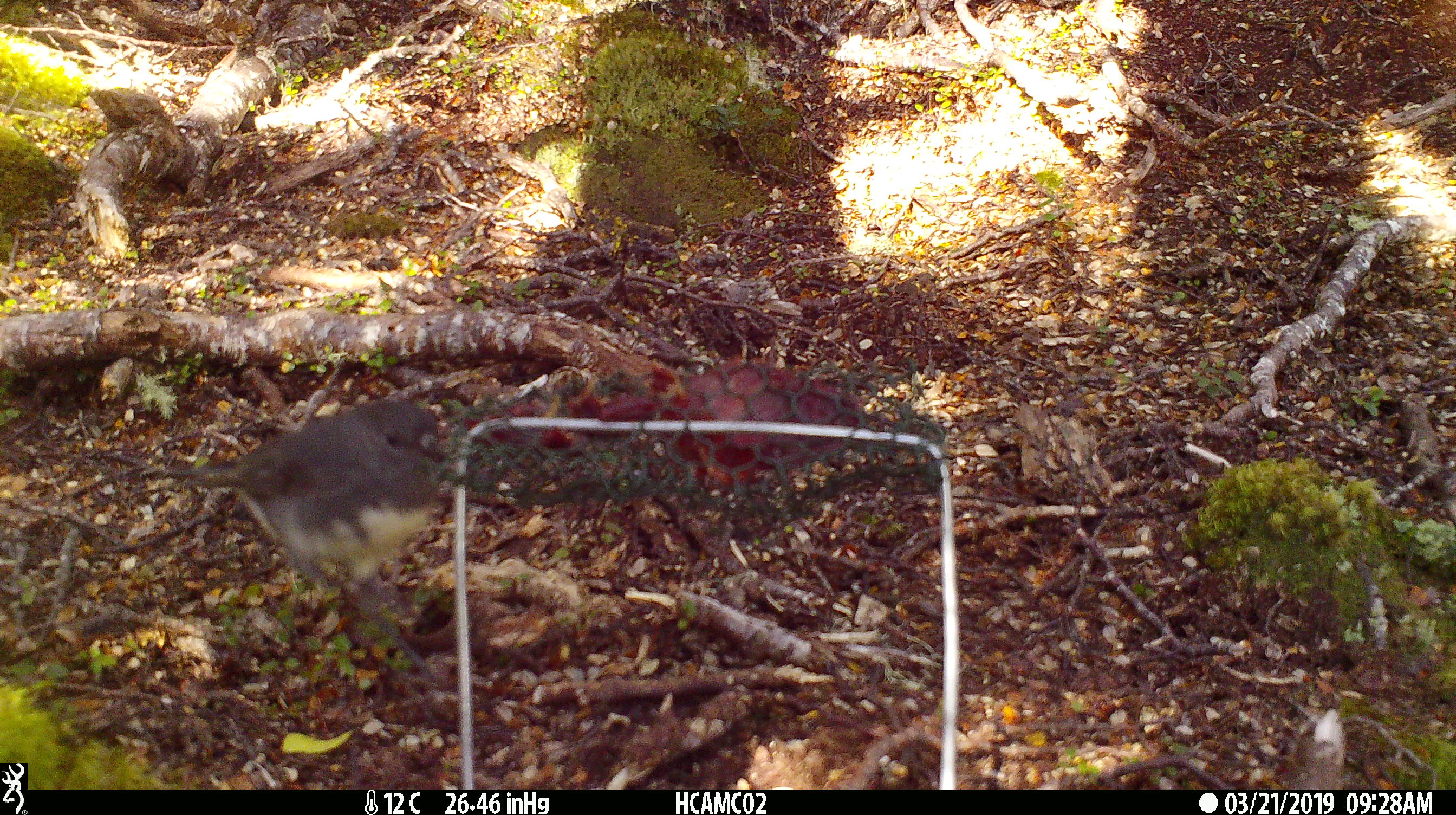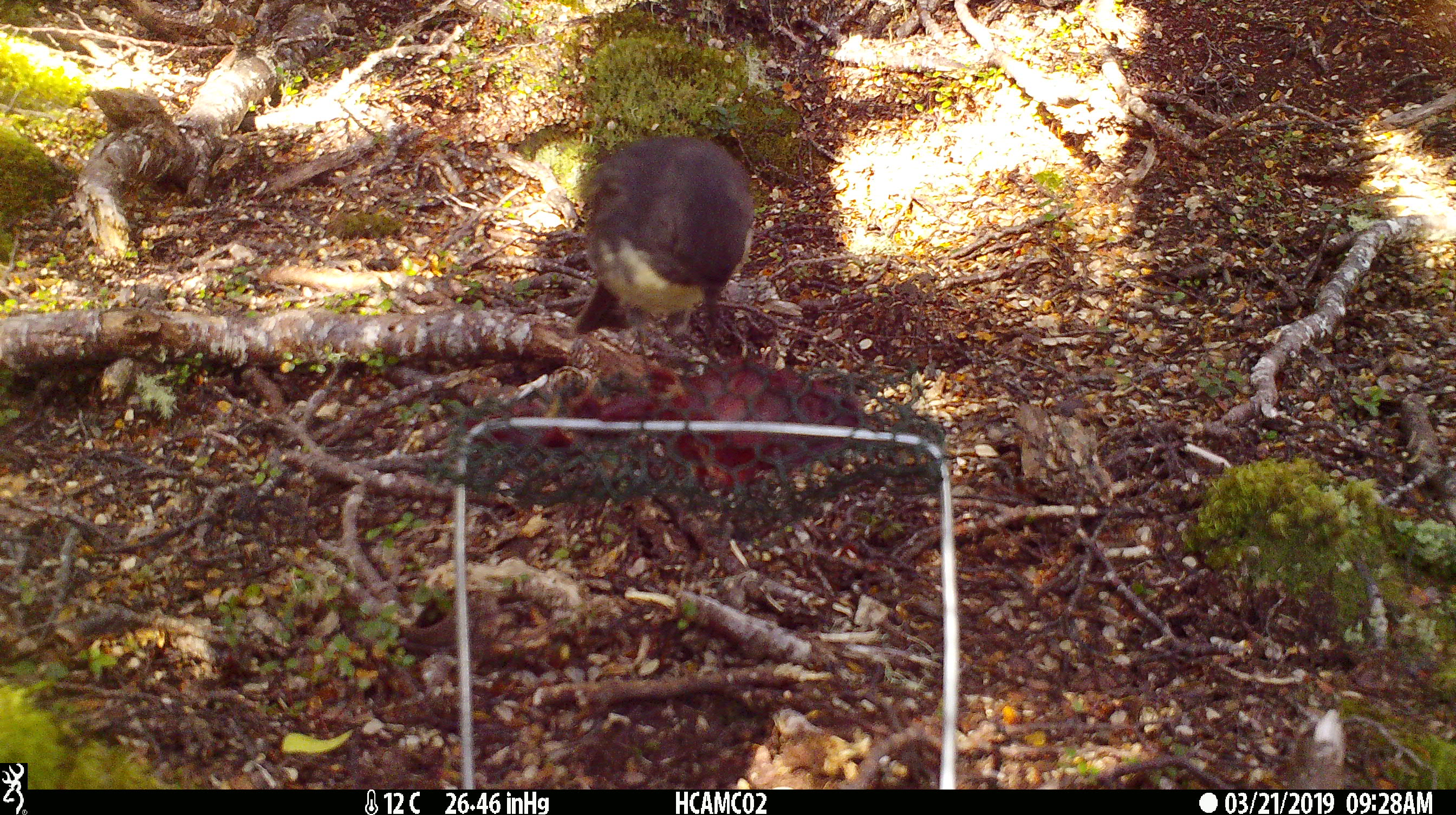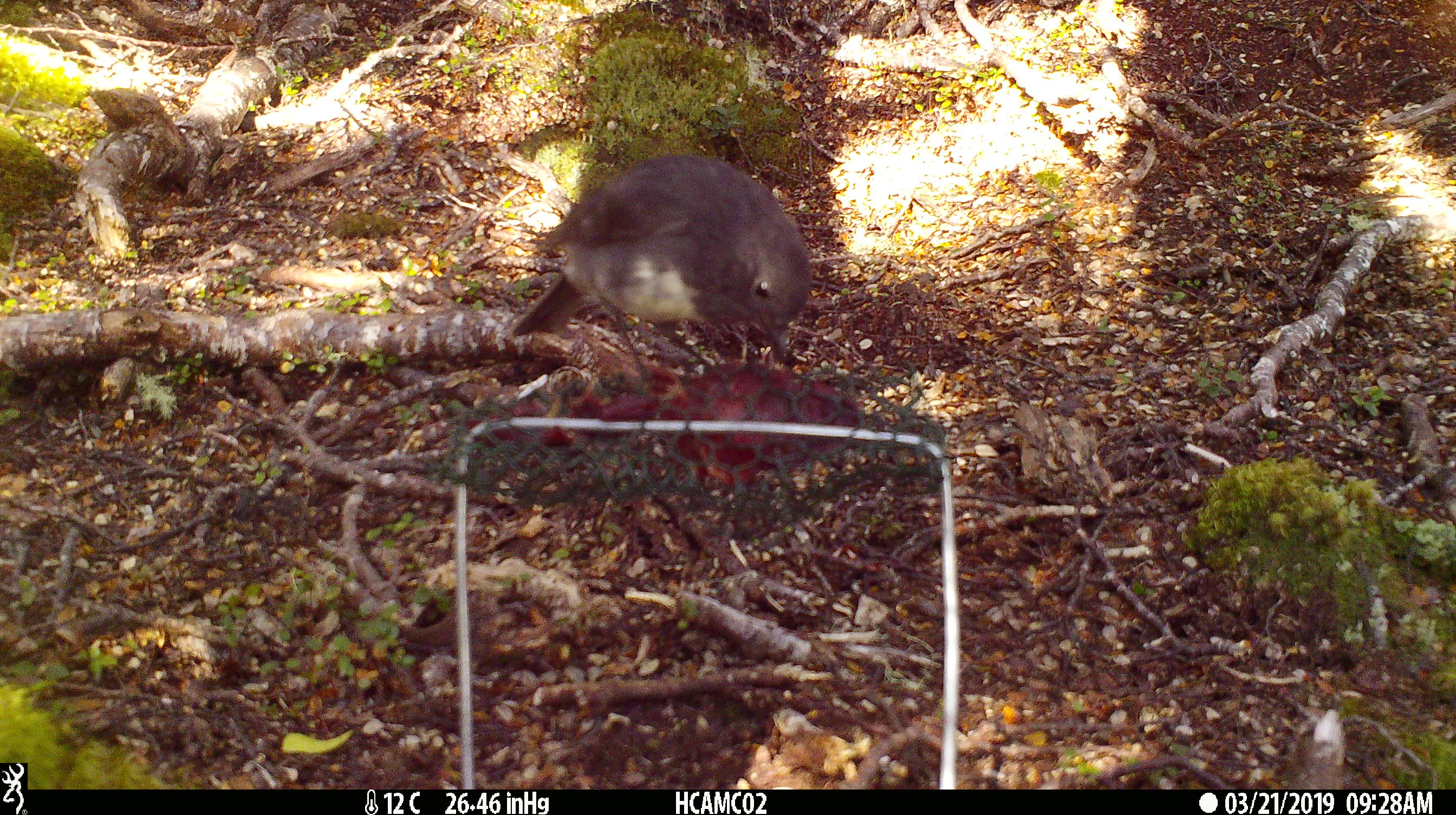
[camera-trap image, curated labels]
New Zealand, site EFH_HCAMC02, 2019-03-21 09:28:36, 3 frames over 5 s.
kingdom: Animalia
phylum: Chordata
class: Aves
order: Passeriformes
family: Petroicidae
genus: Petroica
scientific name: Petroica australis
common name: new zealand robin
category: robin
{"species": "robin (new zealand robin) (Petroica australis)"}